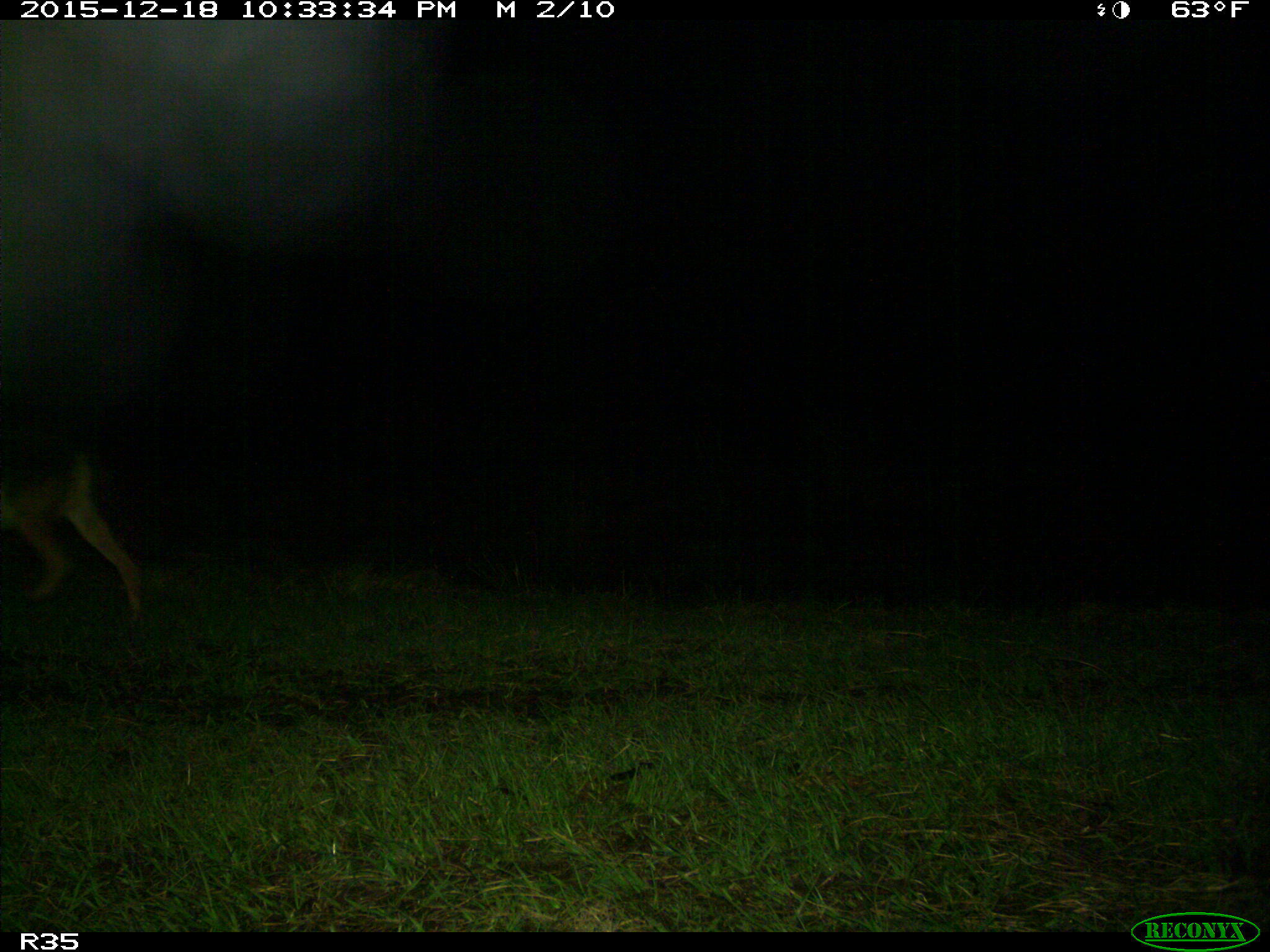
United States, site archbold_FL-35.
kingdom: Animalia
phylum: Chordata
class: Mammalia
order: Carnivora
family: Canidae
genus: Canis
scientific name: Canis latrans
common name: coyote